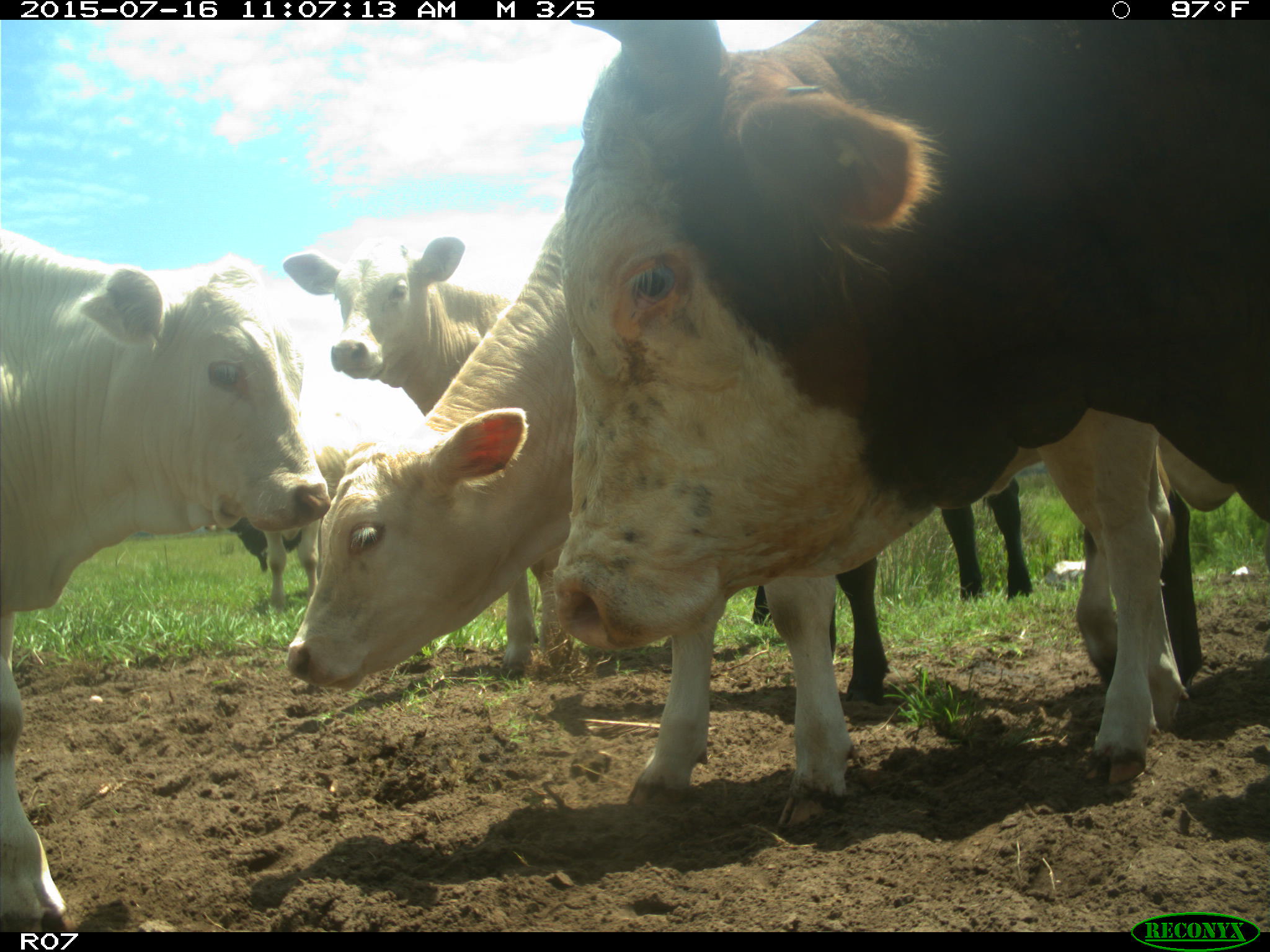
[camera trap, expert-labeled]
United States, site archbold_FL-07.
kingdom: Animalia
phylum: Chordata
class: Mammalia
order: Artiodactyla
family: Bovidae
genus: Bos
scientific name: Bos taurus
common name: domestic cow